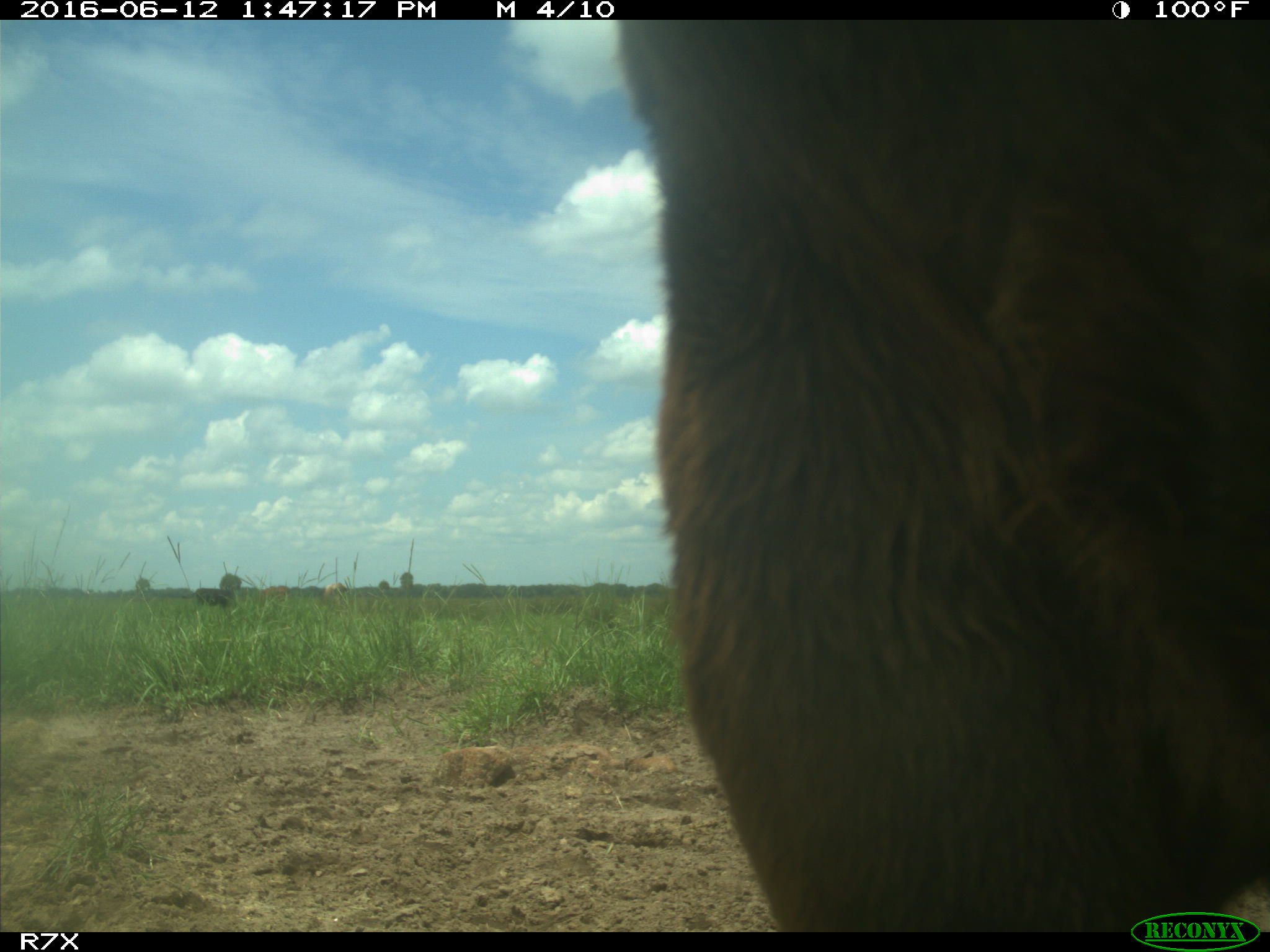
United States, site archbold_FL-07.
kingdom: Animalia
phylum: Chordata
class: Mammalia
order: Artiodactyla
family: Bovidae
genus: Bos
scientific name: Bos taurus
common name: domestic cow